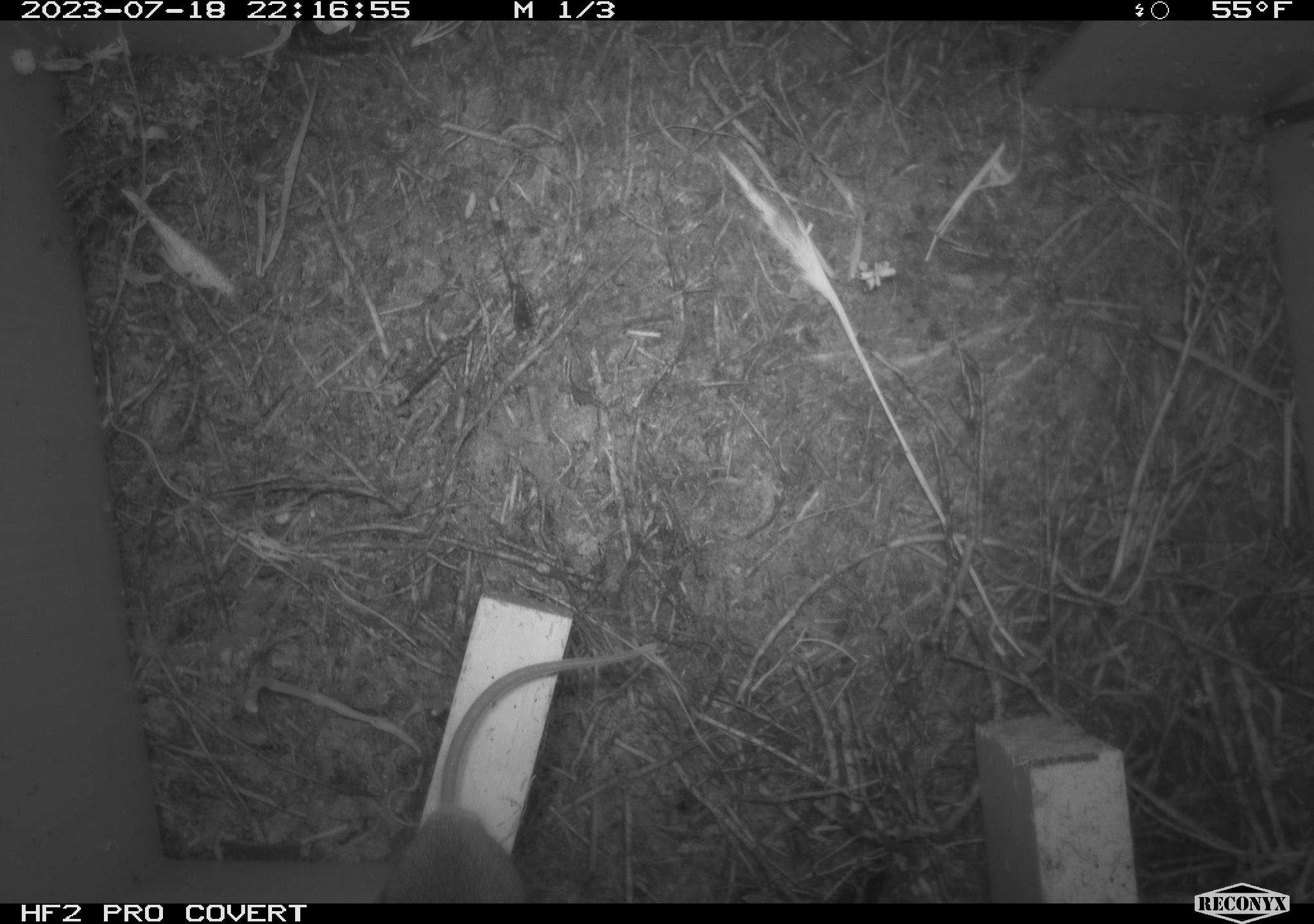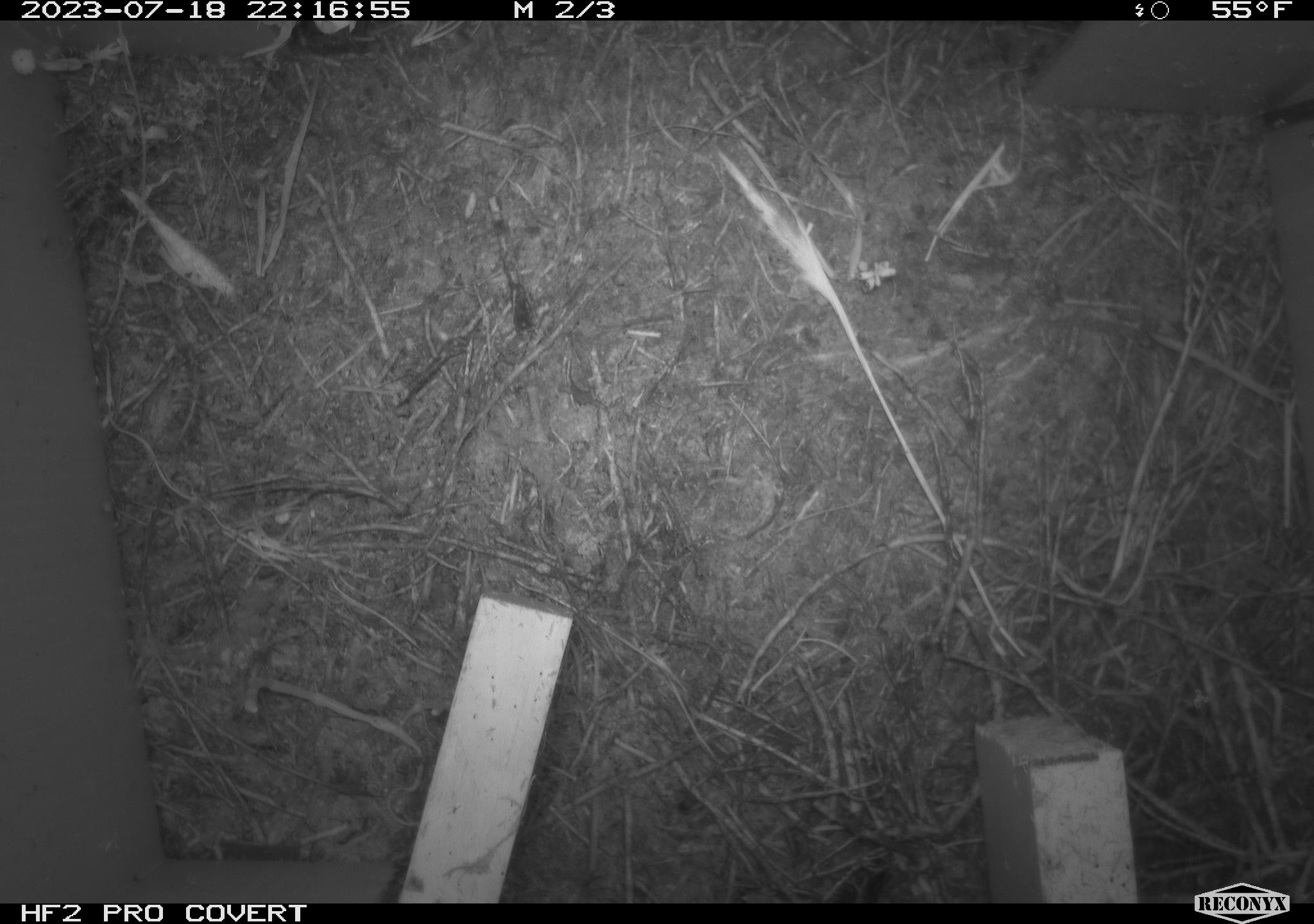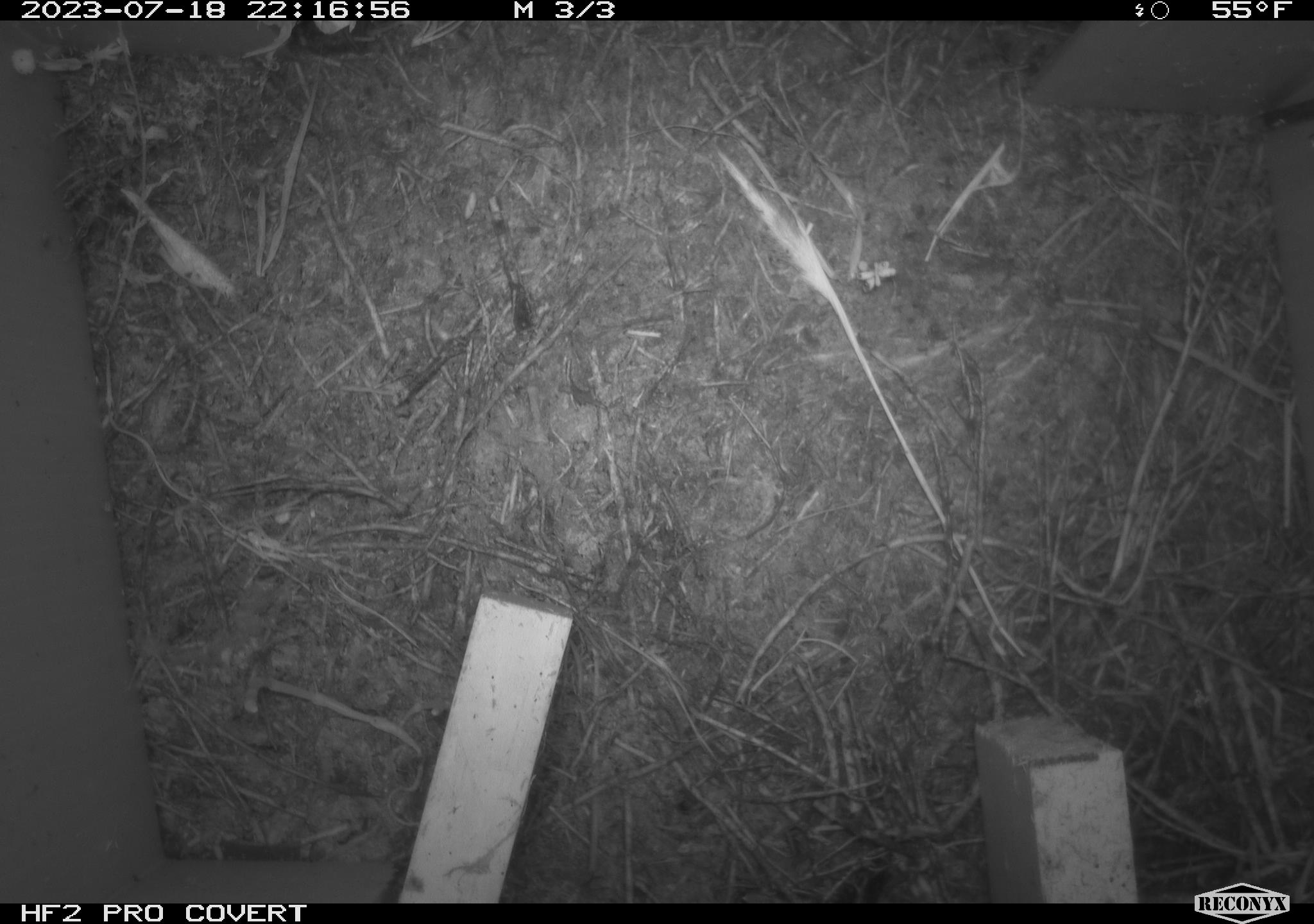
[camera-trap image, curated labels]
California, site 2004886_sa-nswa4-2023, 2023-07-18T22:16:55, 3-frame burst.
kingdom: Animalia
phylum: Chordata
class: Mammalia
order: Rodentia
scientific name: Rodentia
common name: mouse species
Mouse species (Rodentia).